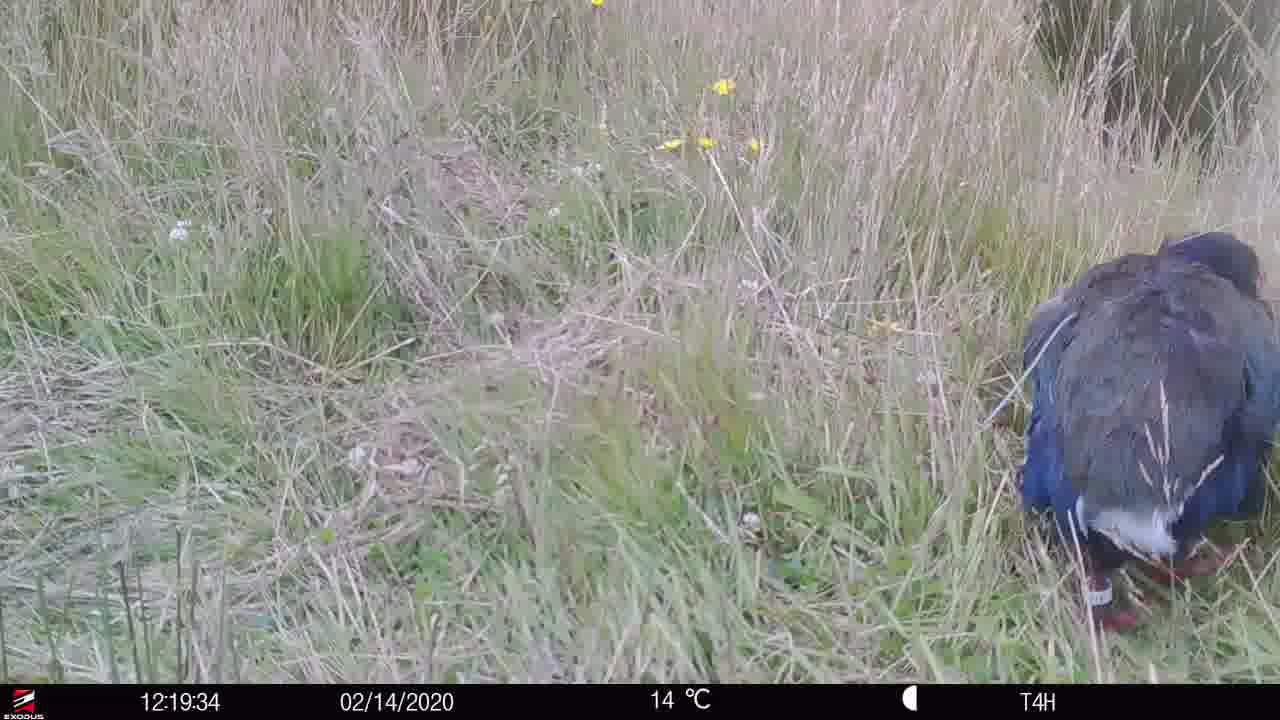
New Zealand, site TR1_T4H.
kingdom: Animalia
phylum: Chordata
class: Aves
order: Gruiformes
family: Rallidae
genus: Porphyrio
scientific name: Porphyrio mantelli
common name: takahe